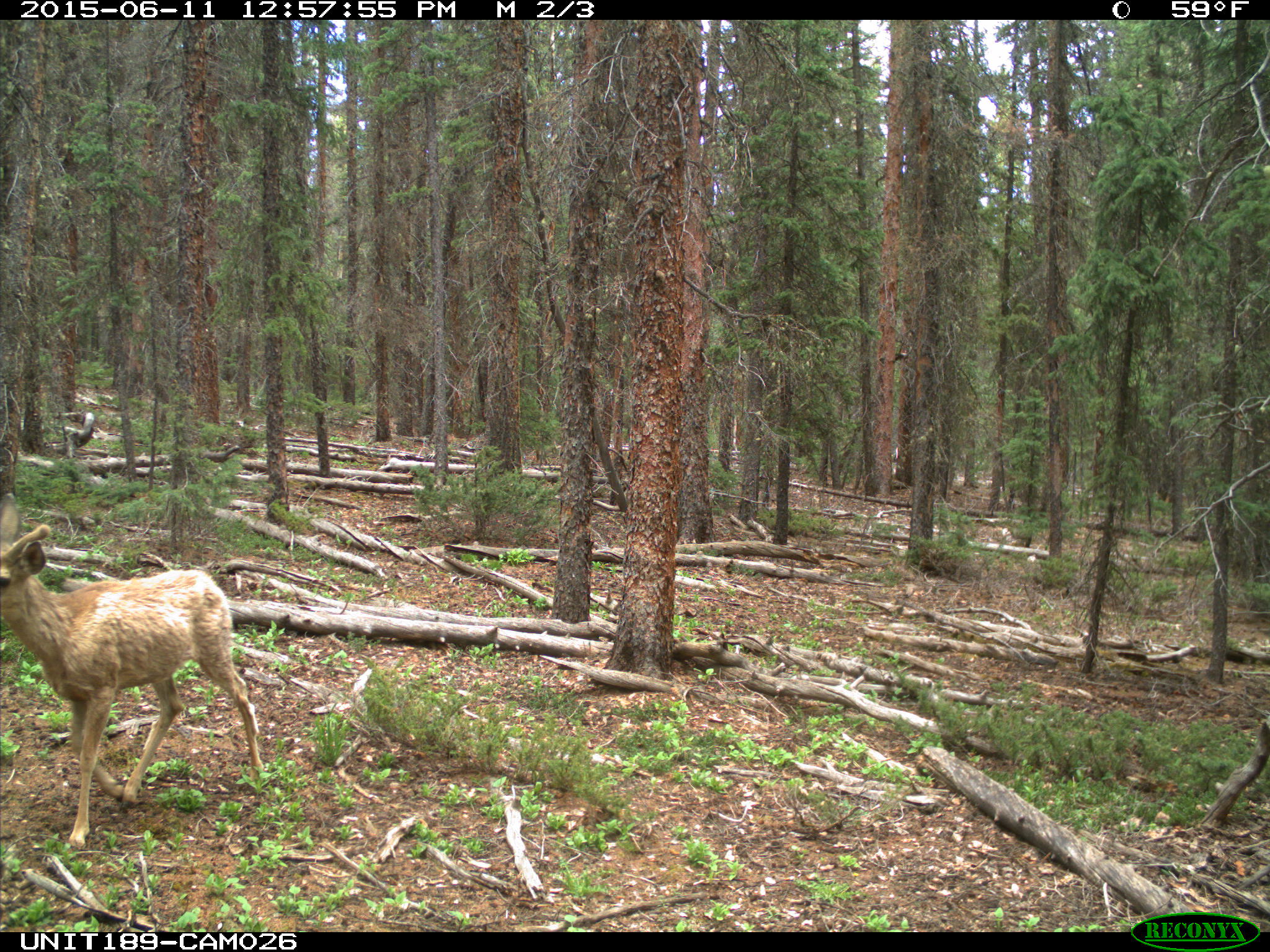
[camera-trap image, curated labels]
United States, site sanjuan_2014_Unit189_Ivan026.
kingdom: Animalia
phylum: Chordata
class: Mammalia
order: Artiodactyla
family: Cervidae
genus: Odocoileus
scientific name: Odocoileus hemionus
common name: mule deer